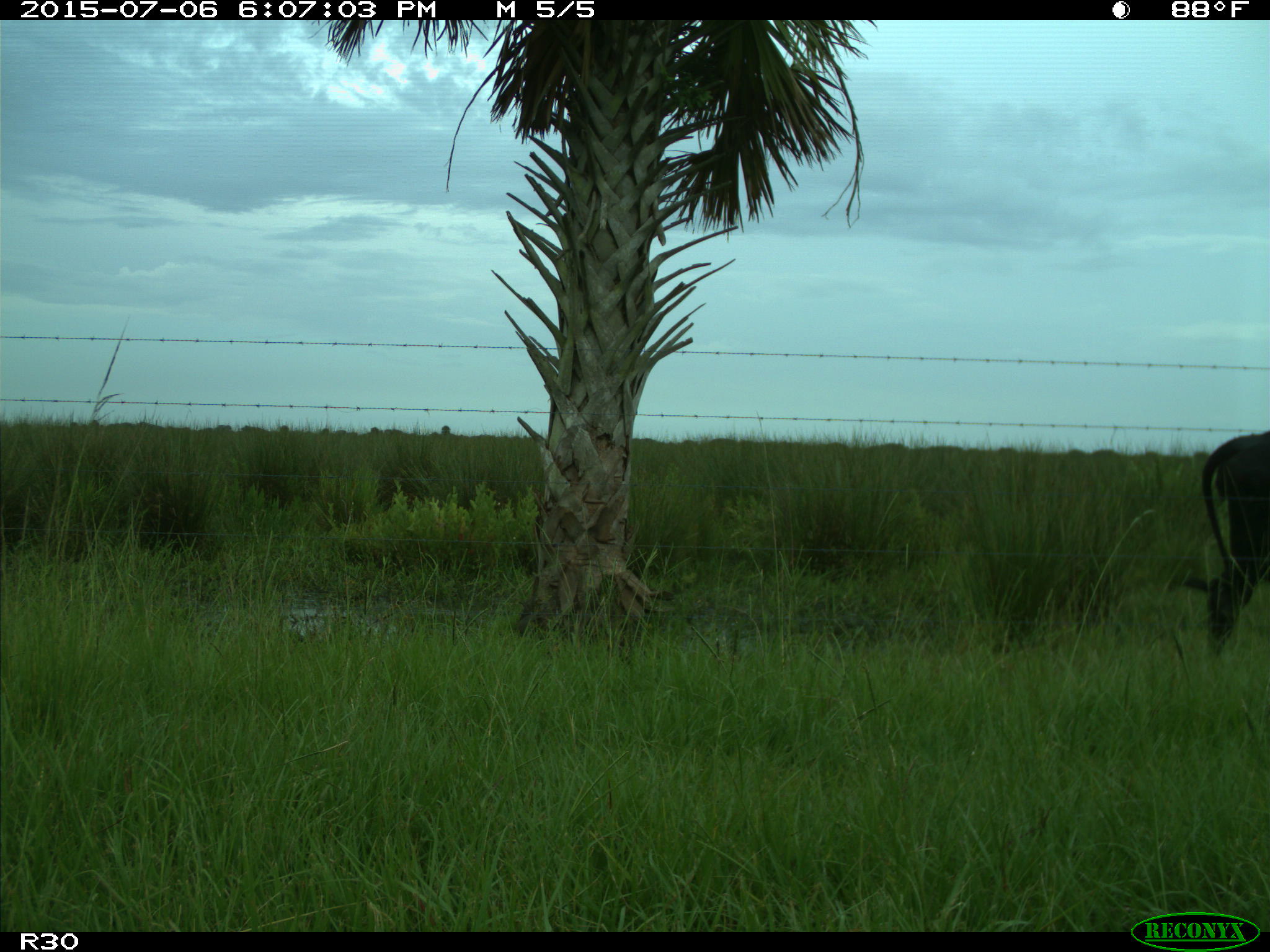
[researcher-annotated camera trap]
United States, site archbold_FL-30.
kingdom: Animalia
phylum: Chordata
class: Mammalia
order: Artiodactyla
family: Bovidae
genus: Bos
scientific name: Bos taurus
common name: domestic cow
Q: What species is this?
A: Bos taurus (domestic cow).